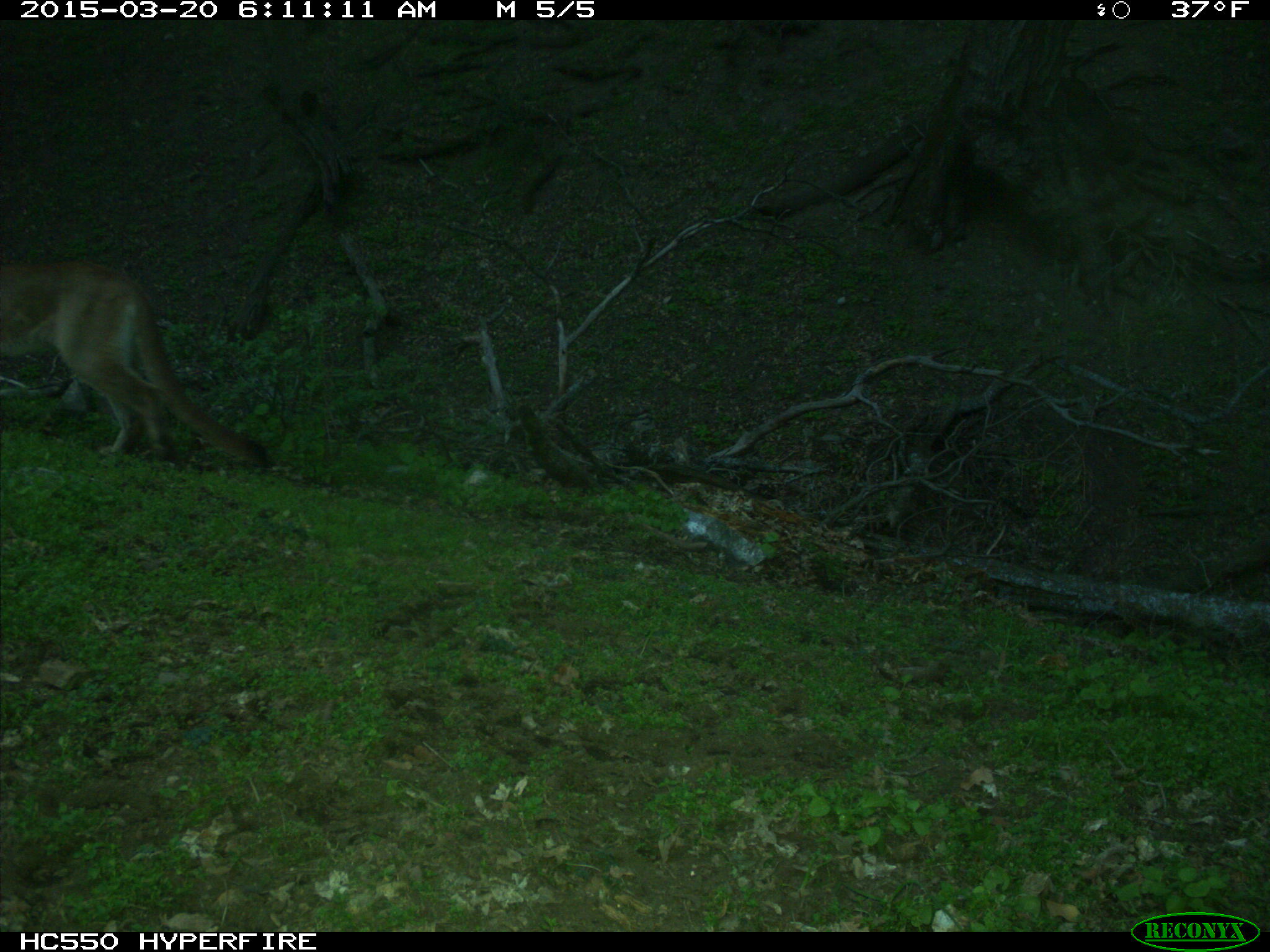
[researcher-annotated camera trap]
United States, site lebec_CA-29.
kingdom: Animalia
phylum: Chordata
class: Mammalia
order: Carnivora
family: Felidae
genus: Puma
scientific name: Puma concolor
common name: mountain lion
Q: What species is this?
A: Puma concolor (mountain lion).